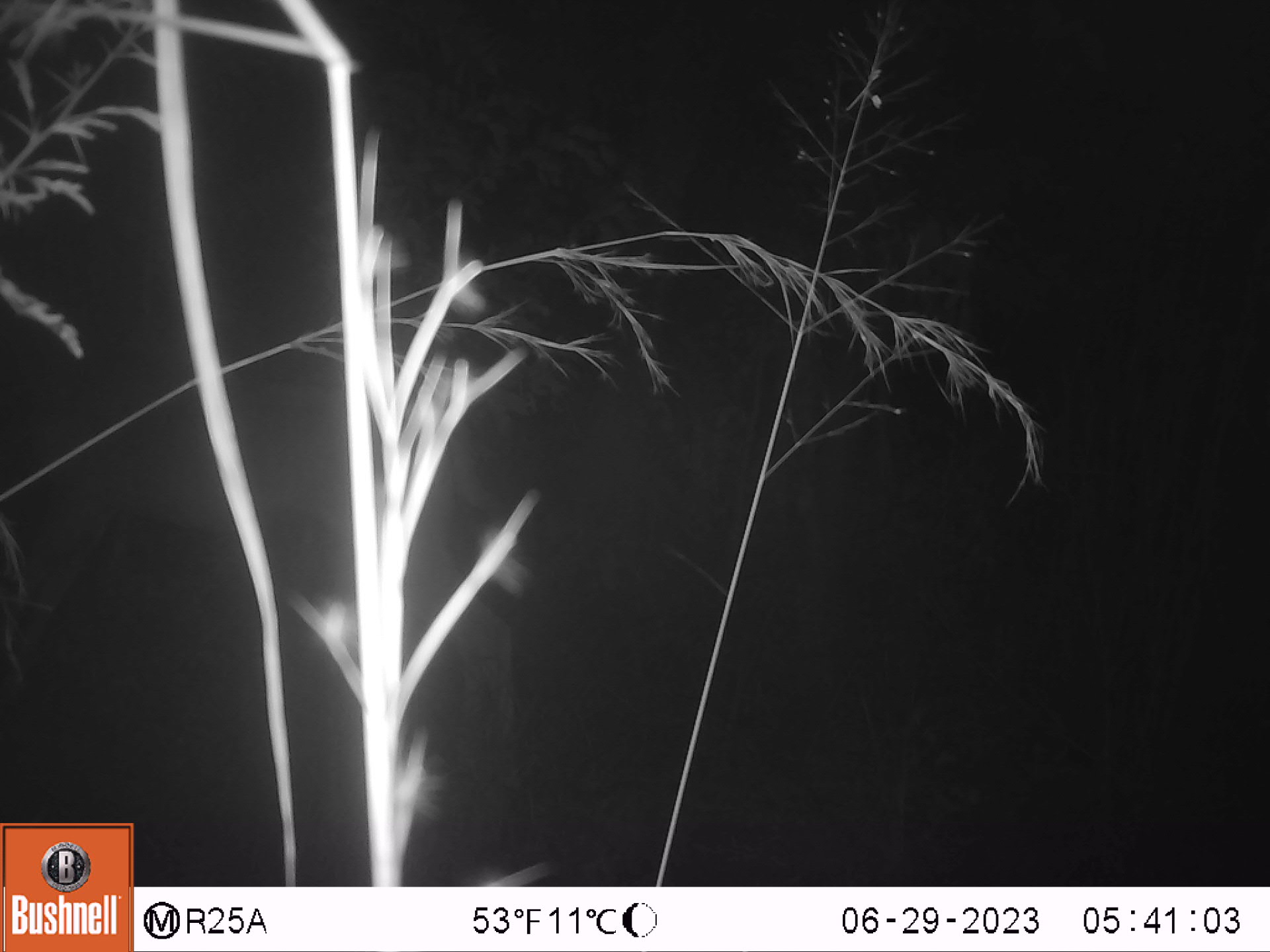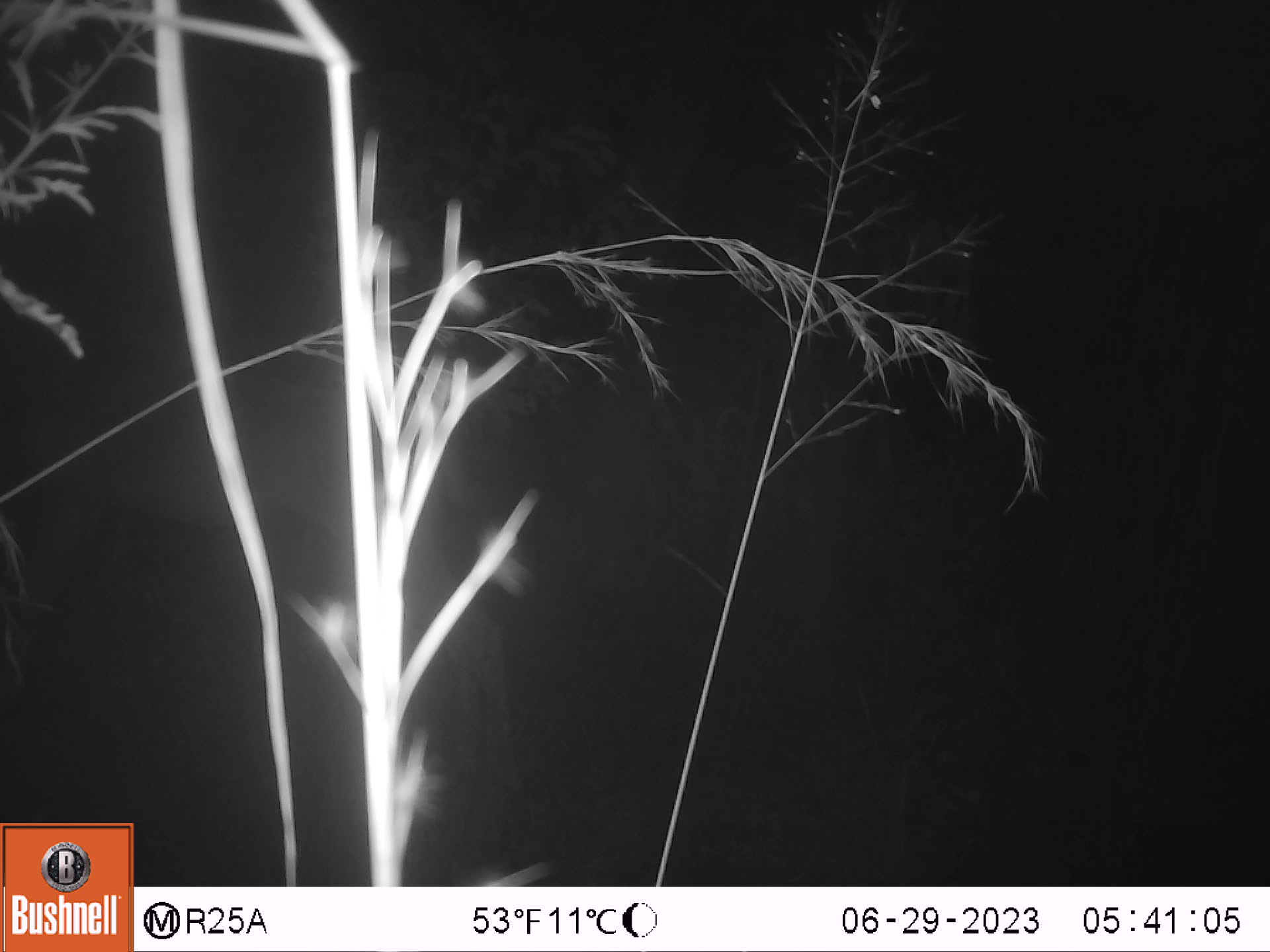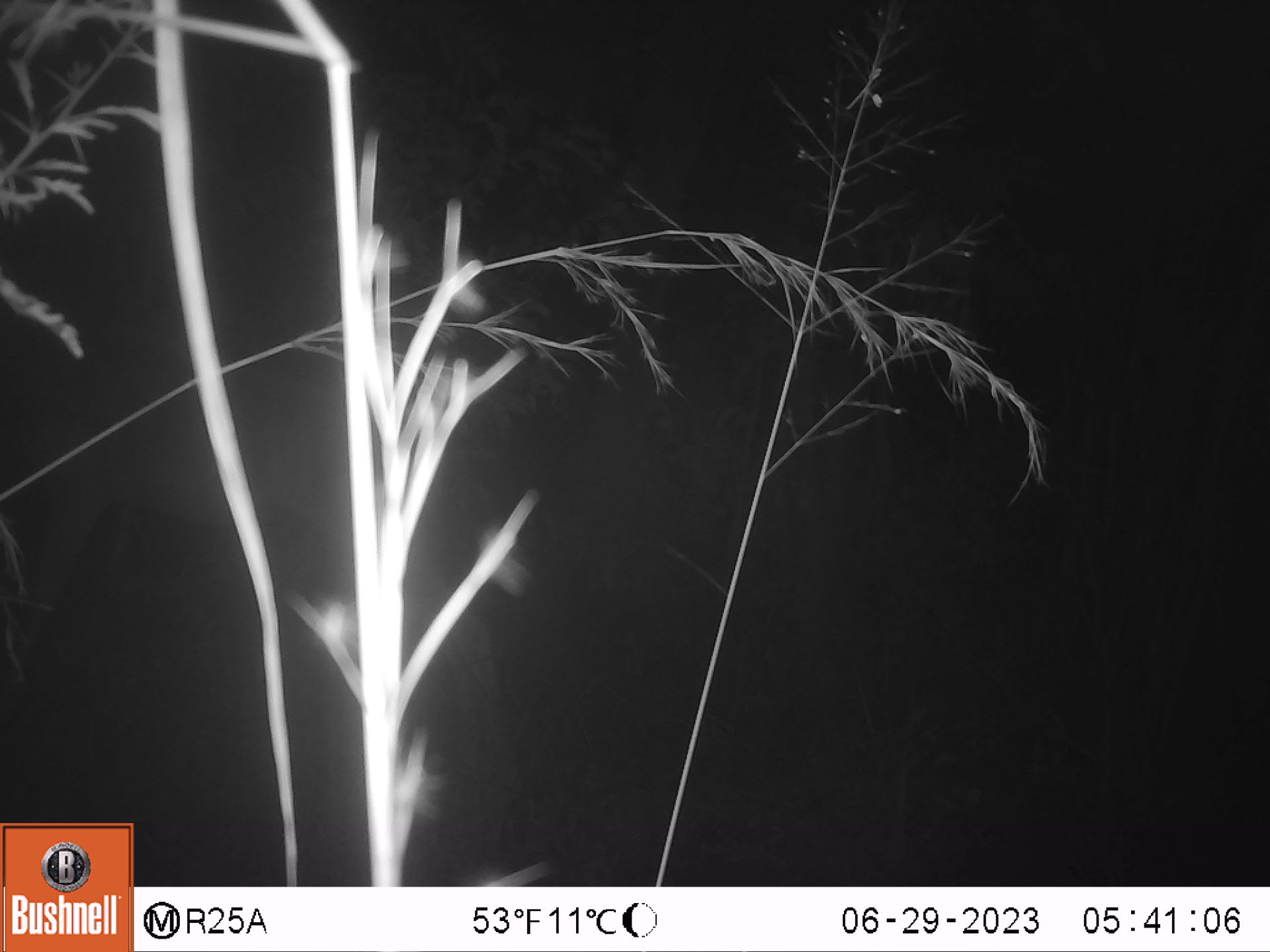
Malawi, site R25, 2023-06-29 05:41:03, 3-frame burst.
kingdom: Animalia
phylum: Chordata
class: Mammalia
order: Artiodactyla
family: Bovidae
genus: Tragelaphus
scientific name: Tragelaphus strepsiceros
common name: greater kudu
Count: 1.